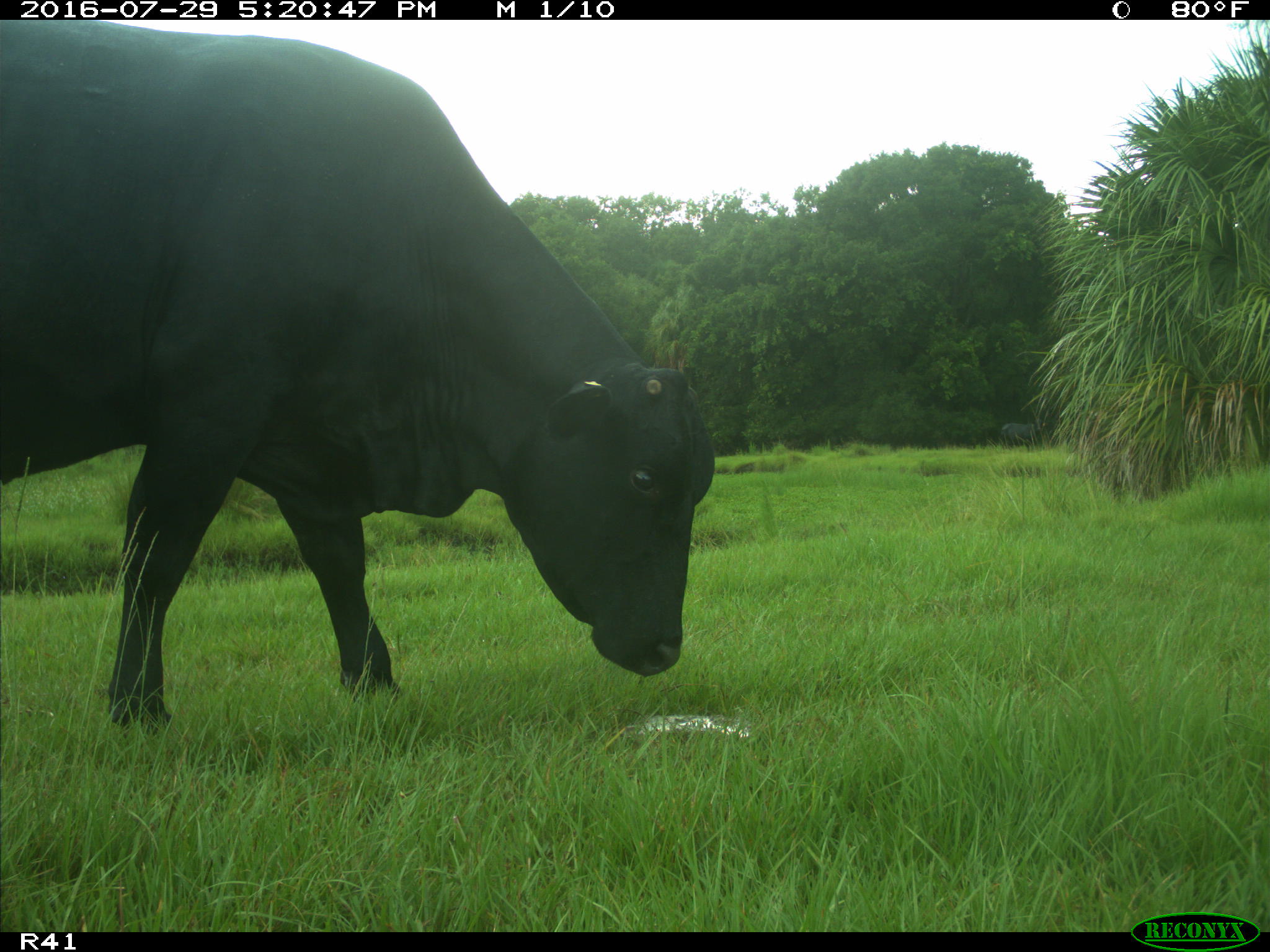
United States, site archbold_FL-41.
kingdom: Animalia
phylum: Chordata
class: Mammalia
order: Artiodactyla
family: Bovidae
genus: Bos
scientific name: Bos taurus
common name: domestic cow